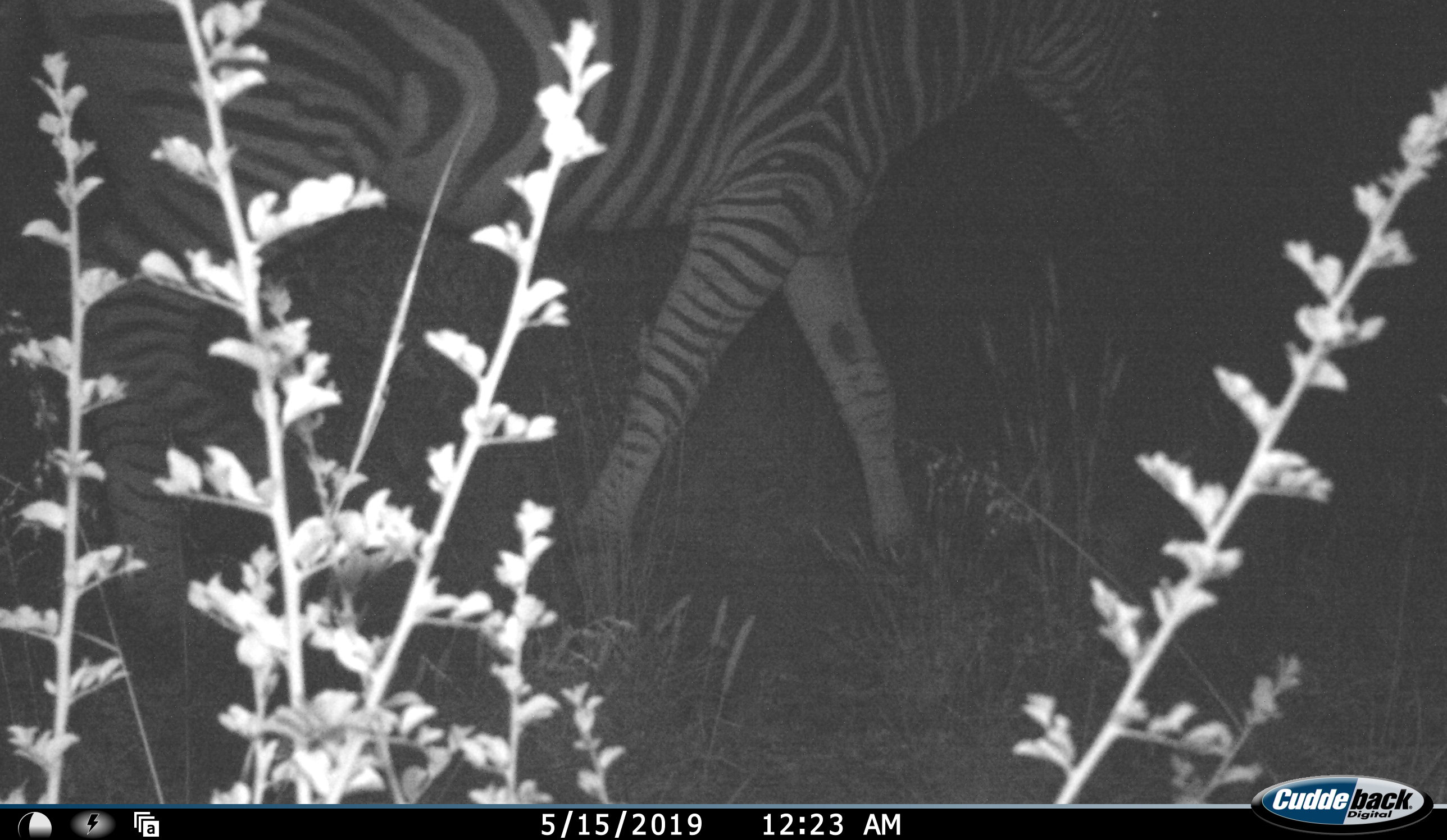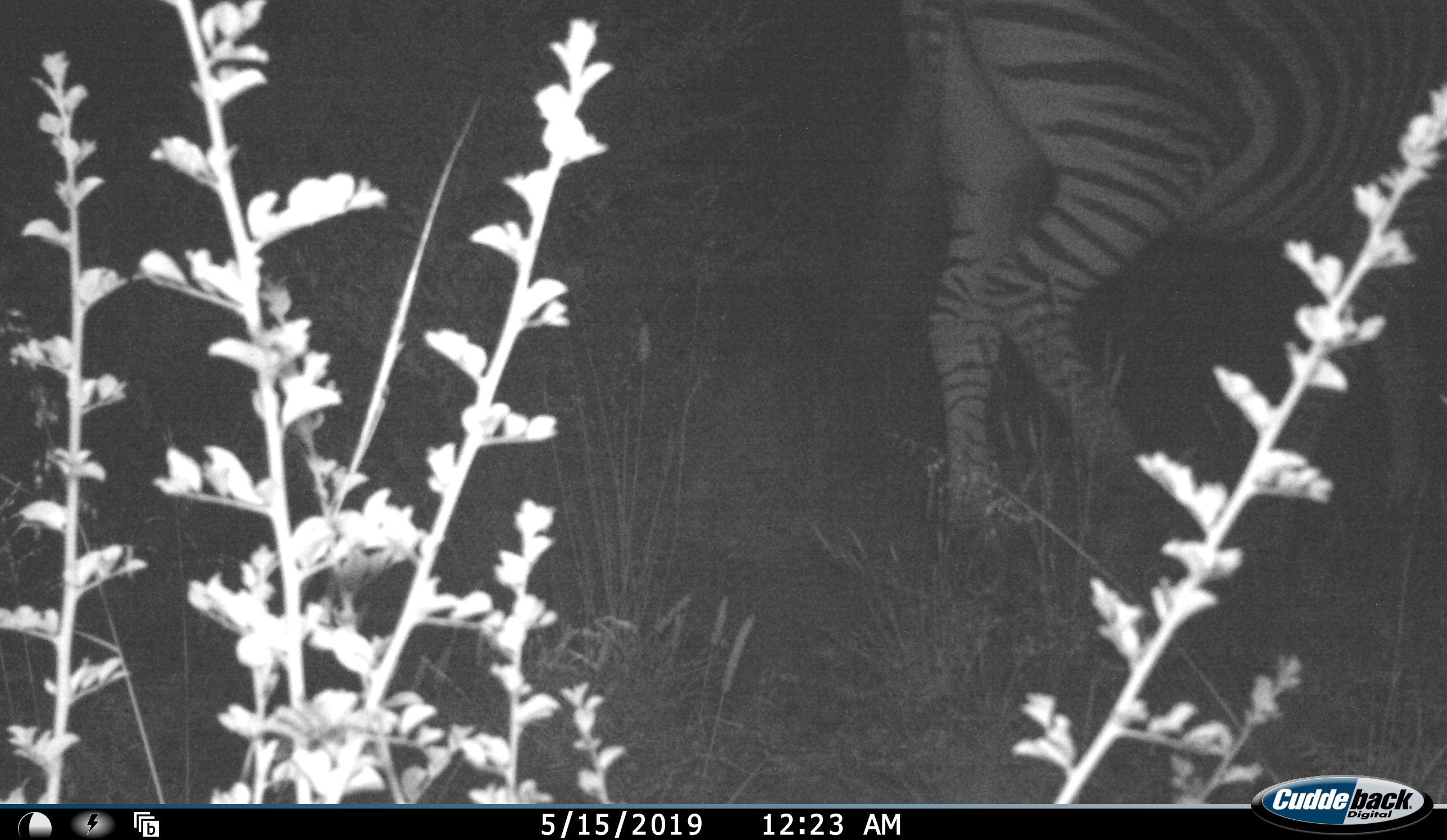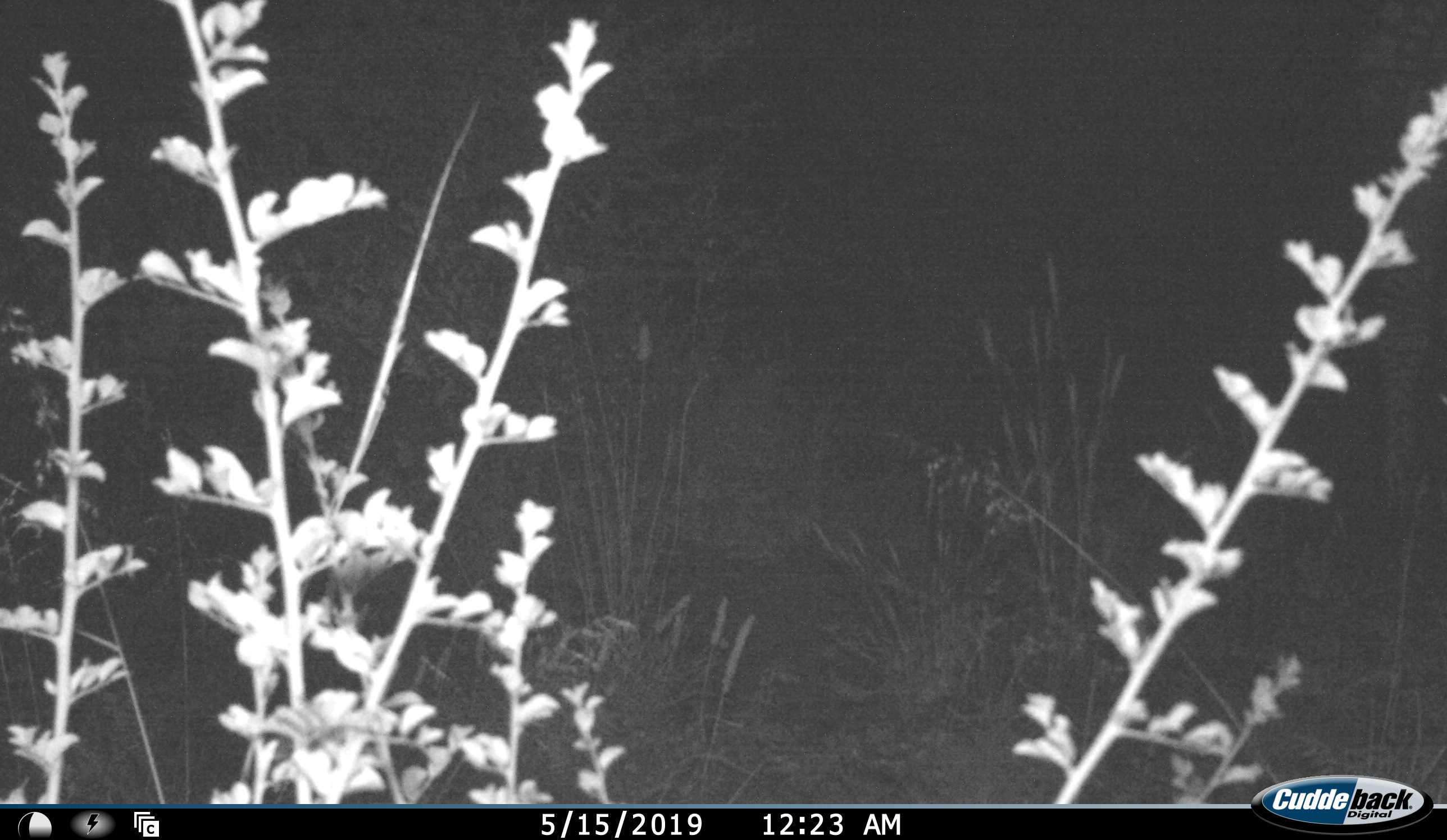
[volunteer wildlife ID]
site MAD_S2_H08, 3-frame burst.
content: unidentified animal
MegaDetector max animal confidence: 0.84